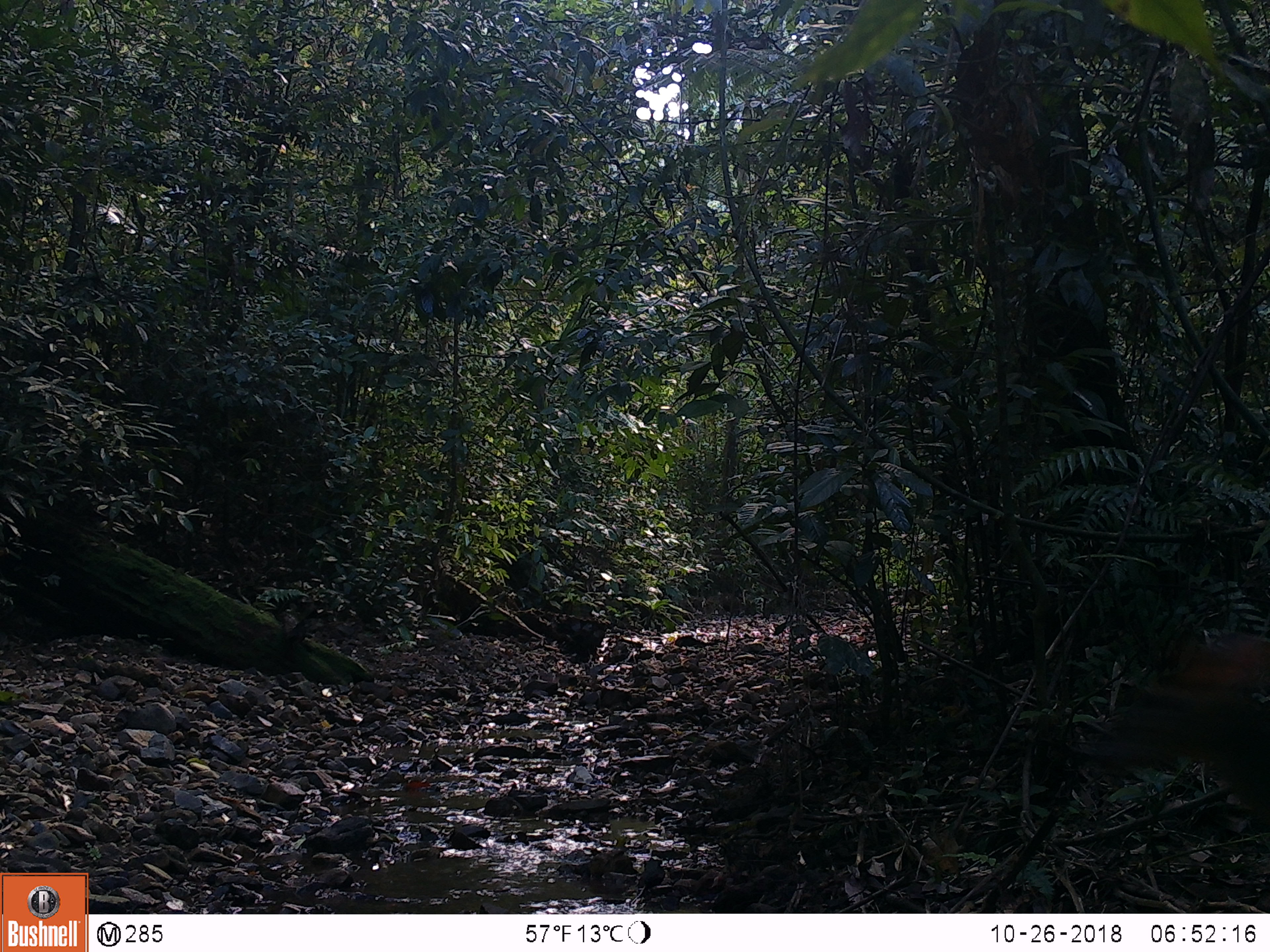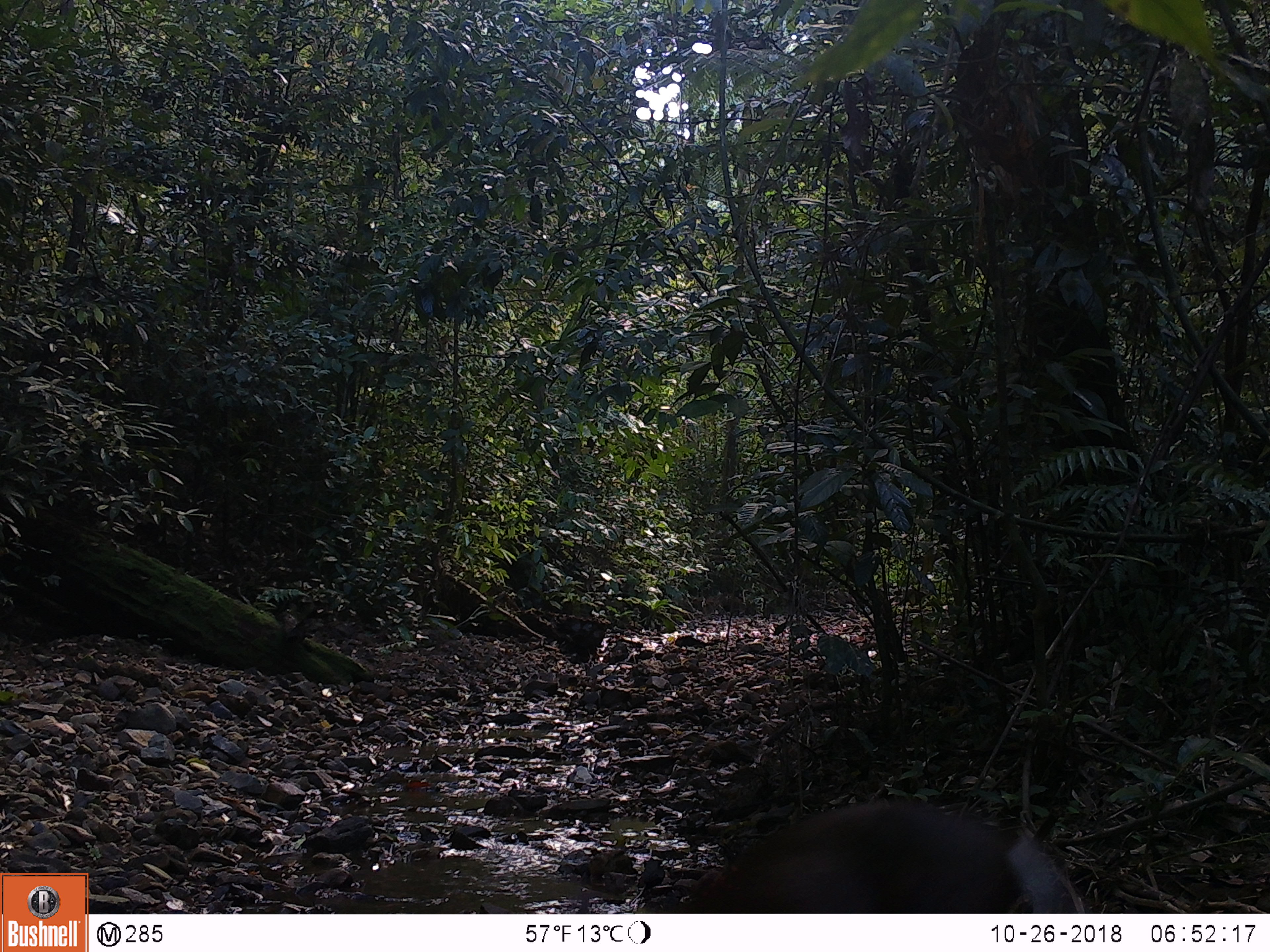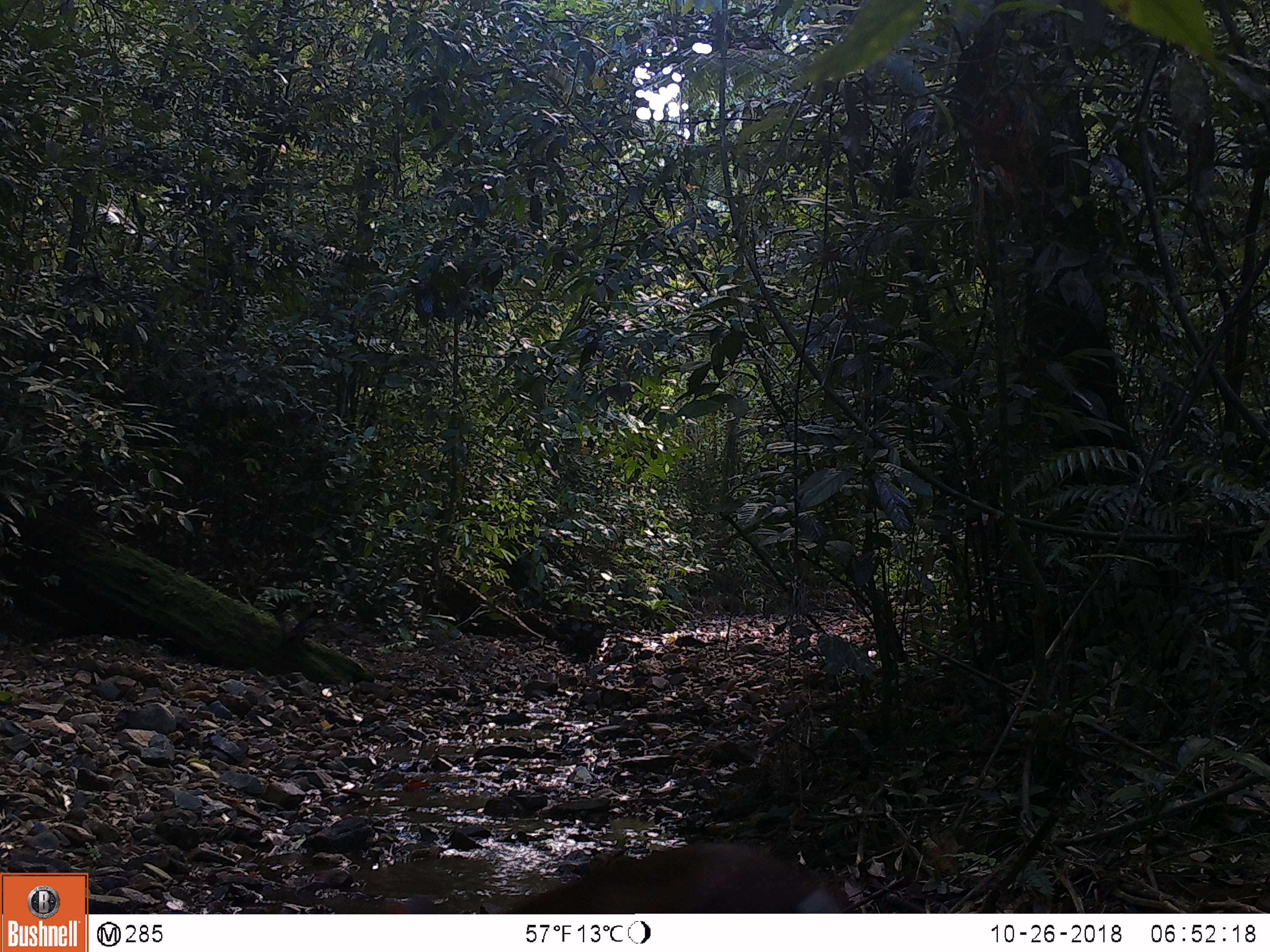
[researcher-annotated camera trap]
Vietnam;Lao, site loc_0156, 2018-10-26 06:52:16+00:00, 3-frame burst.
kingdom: Animalia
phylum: Chordata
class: Mammalia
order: Artiodactyla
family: Cervidae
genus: Muntiacus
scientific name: Muntiacus rooseveltorum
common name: roosevelt's muntjac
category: roosevelts muntjac group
Roosevelts muntjac group (roosevelt's muntjac) (Muntiacus rooseveltorum). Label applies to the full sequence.